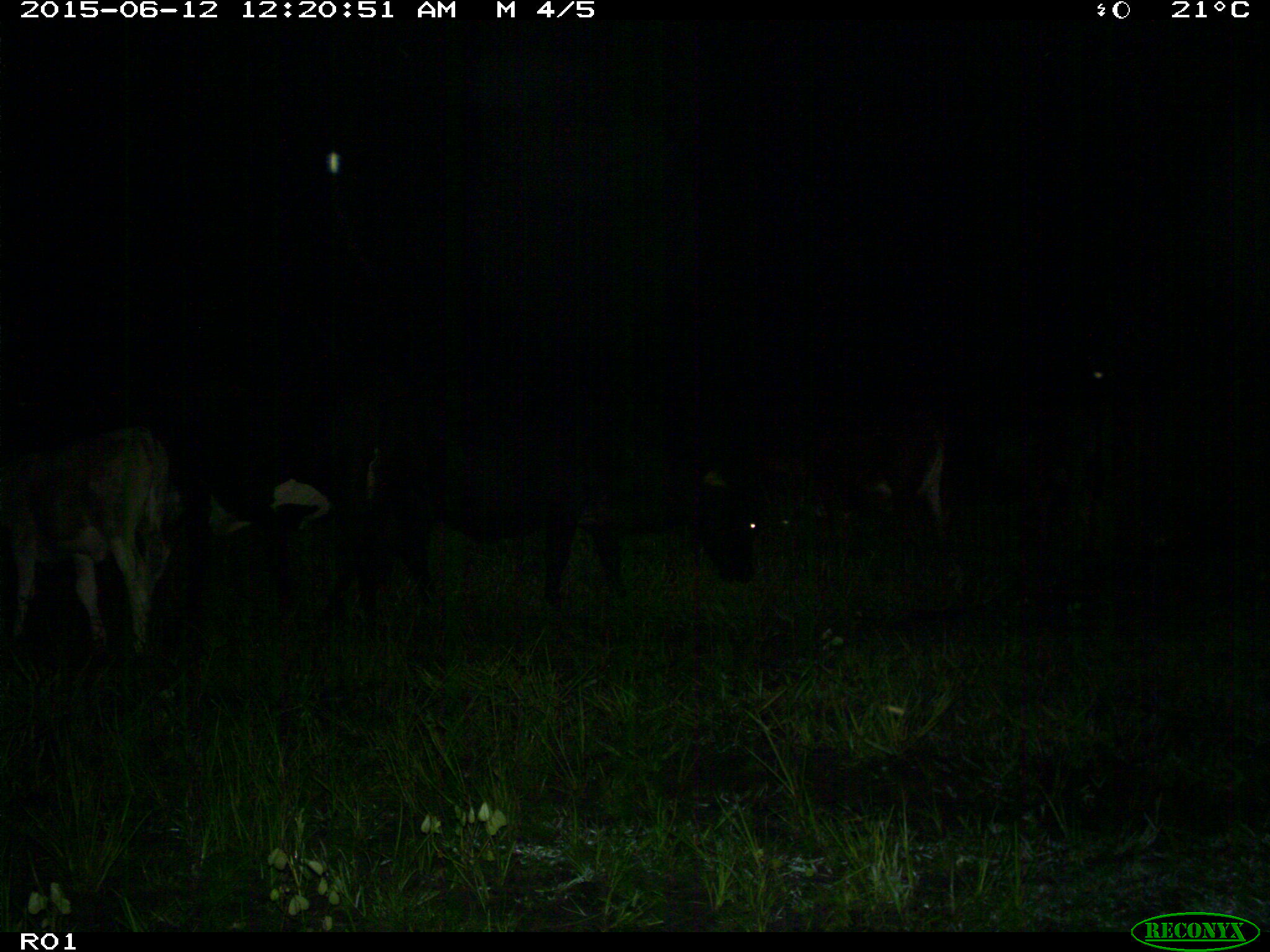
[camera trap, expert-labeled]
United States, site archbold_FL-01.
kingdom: Animalia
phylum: Chordata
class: Mammalia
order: Artiodactyla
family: Bovidae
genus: Bos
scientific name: Bos taurus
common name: domestic cow